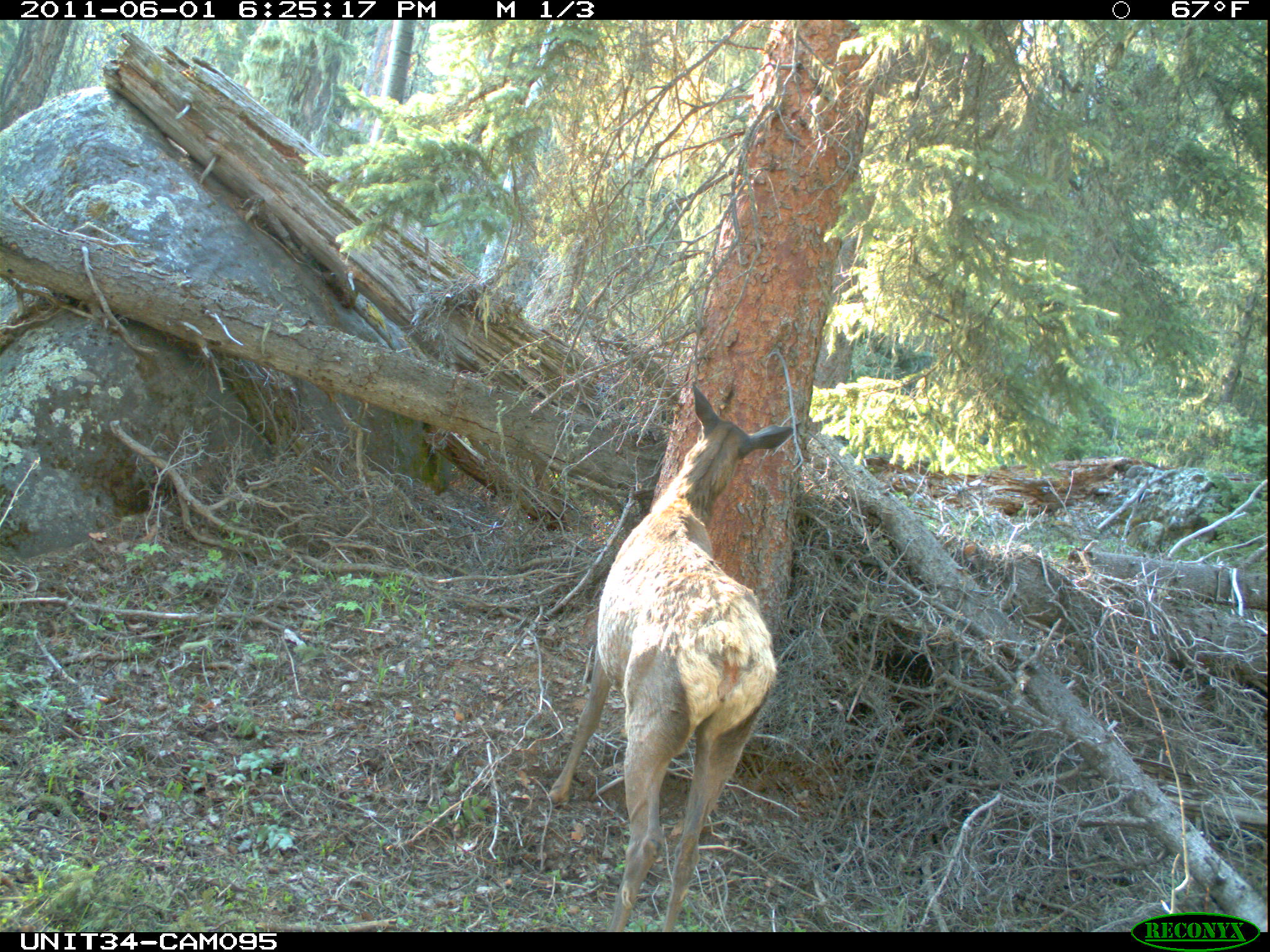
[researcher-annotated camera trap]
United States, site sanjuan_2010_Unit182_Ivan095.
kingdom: Animalia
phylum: Chordata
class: Mammalia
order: Artiodactyla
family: Cervidae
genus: Cervus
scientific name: Cervus elaphus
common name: red deer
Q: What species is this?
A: Cervus elaphus (red deer).